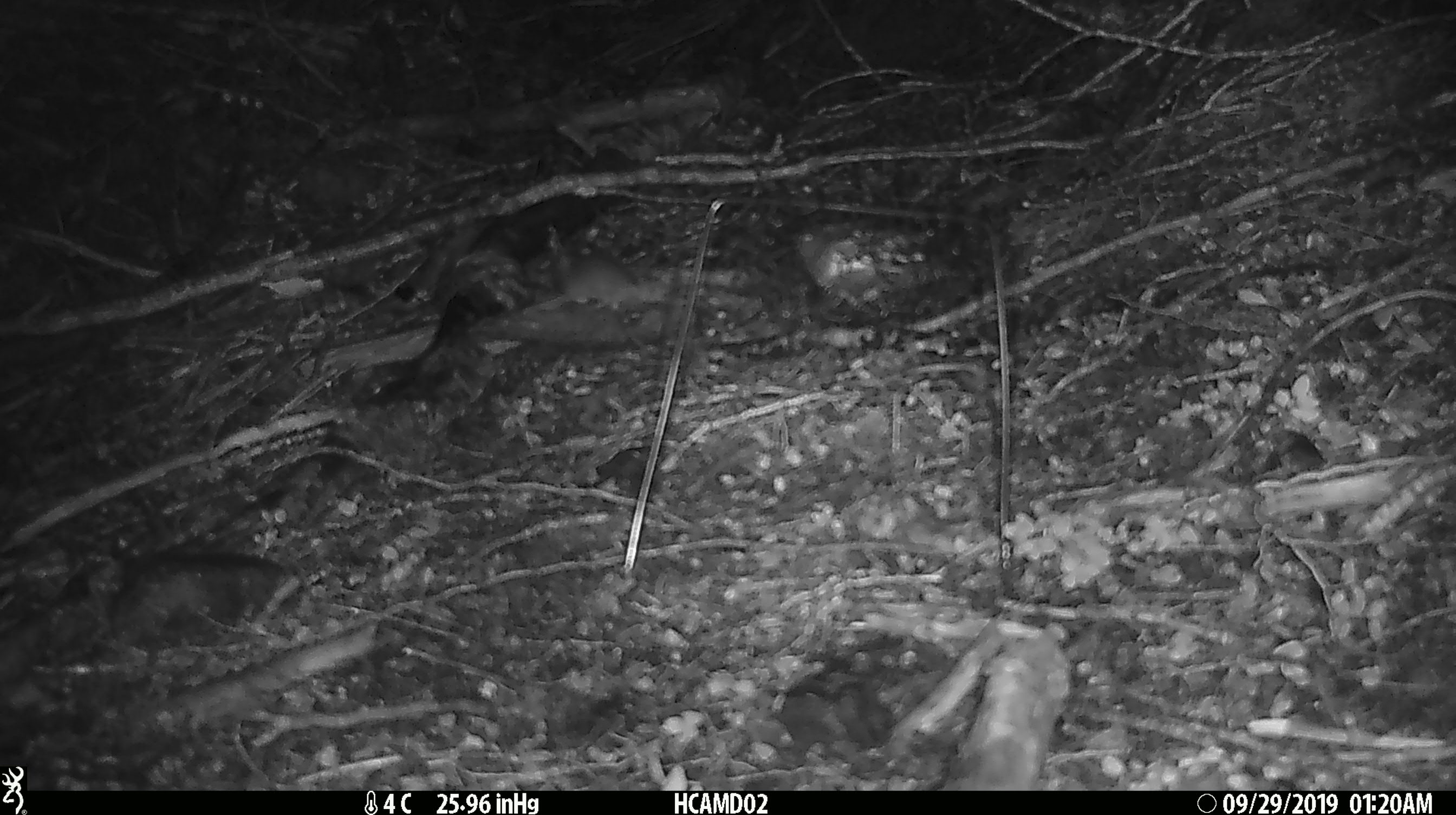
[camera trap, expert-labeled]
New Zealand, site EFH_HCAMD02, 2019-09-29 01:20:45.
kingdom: Animalia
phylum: Chordata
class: Mammalia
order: Rodentia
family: Muridae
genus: Mus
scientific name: Mus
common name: mouse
Mouse (Mus).